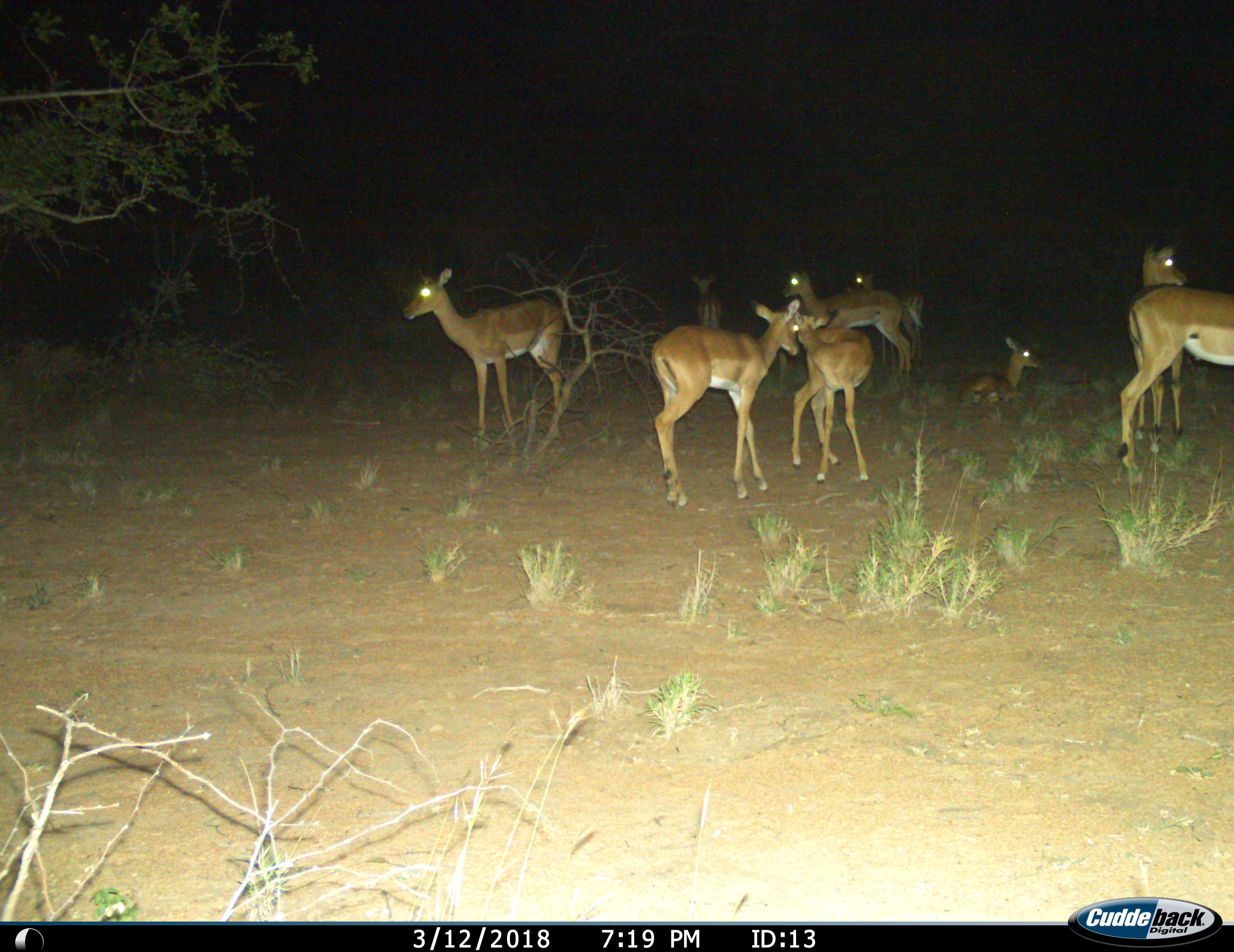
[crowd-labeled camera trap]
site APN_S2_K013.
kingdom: Animalia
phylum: Chordata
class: Mammalia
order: Artiodactyla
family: Bovidae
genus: Aepyceros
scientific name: Aepyceros melampus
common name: impala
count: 9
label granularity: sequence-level